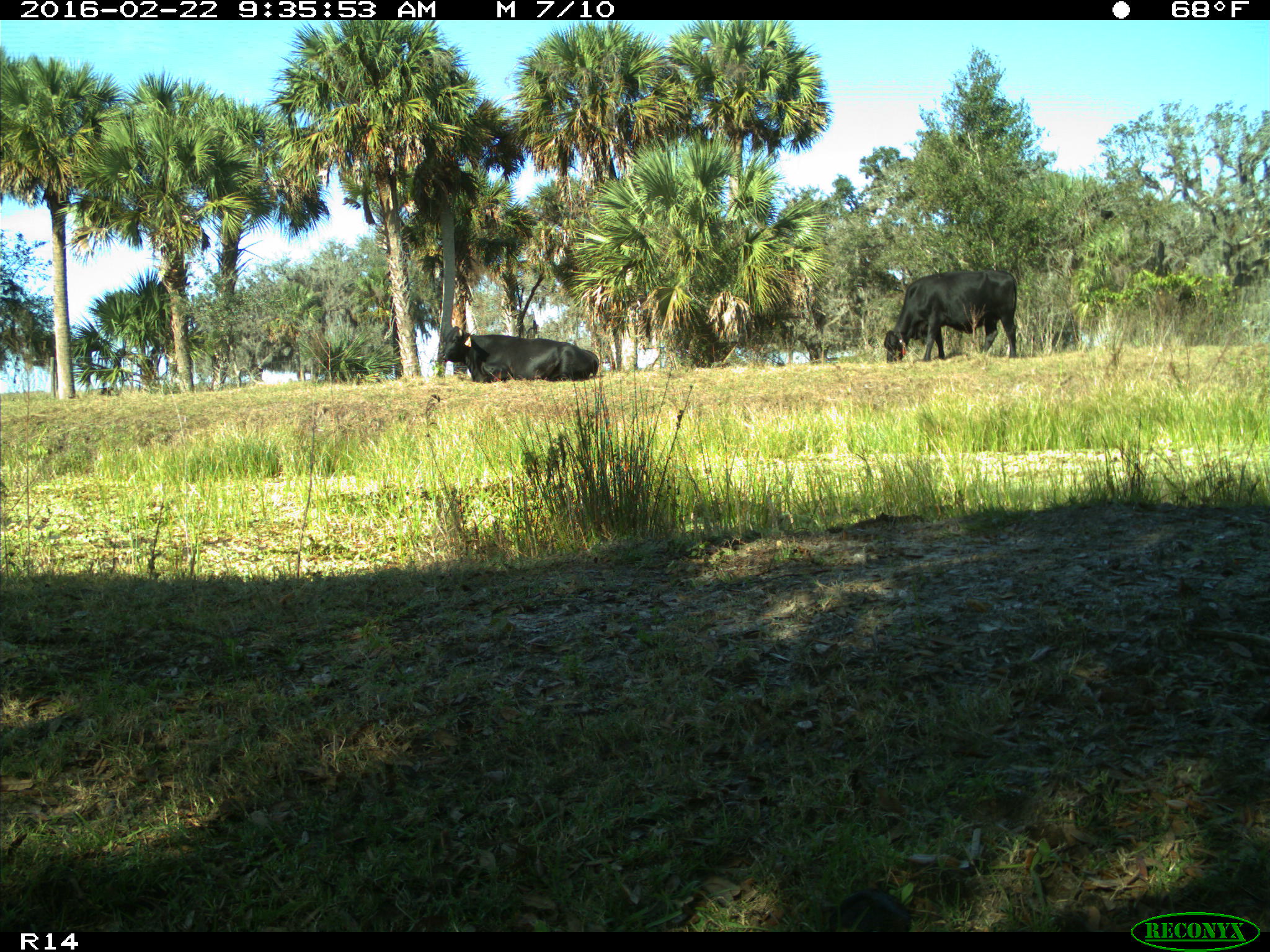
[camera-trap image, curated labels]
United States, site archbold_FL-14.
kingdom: Animalia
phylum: Chordata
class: Mammalia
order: Artiodactyla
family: Bovidae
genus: Bos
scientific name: Bos taurus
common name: domestic cow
Bos taurus (domestic cow).